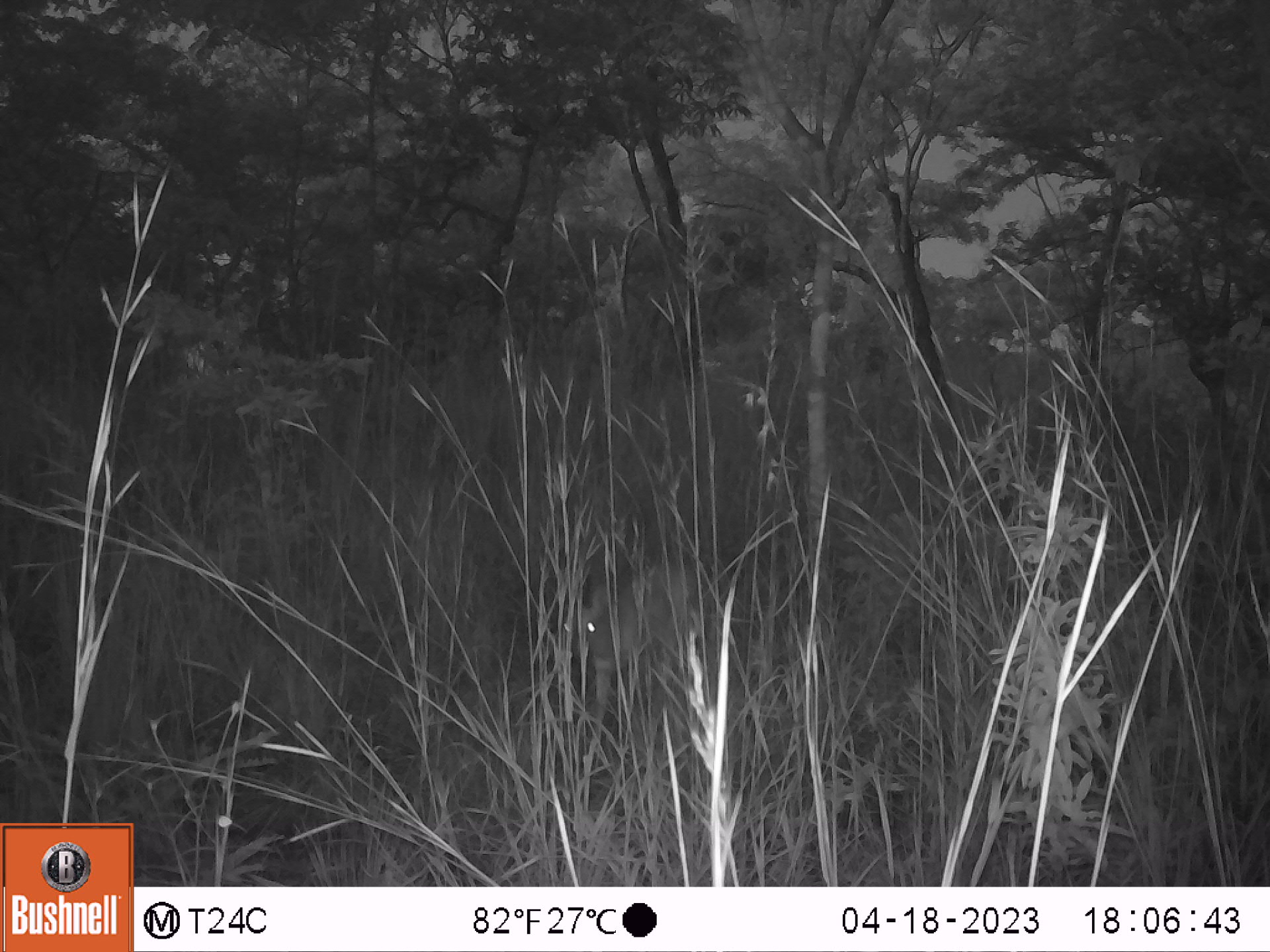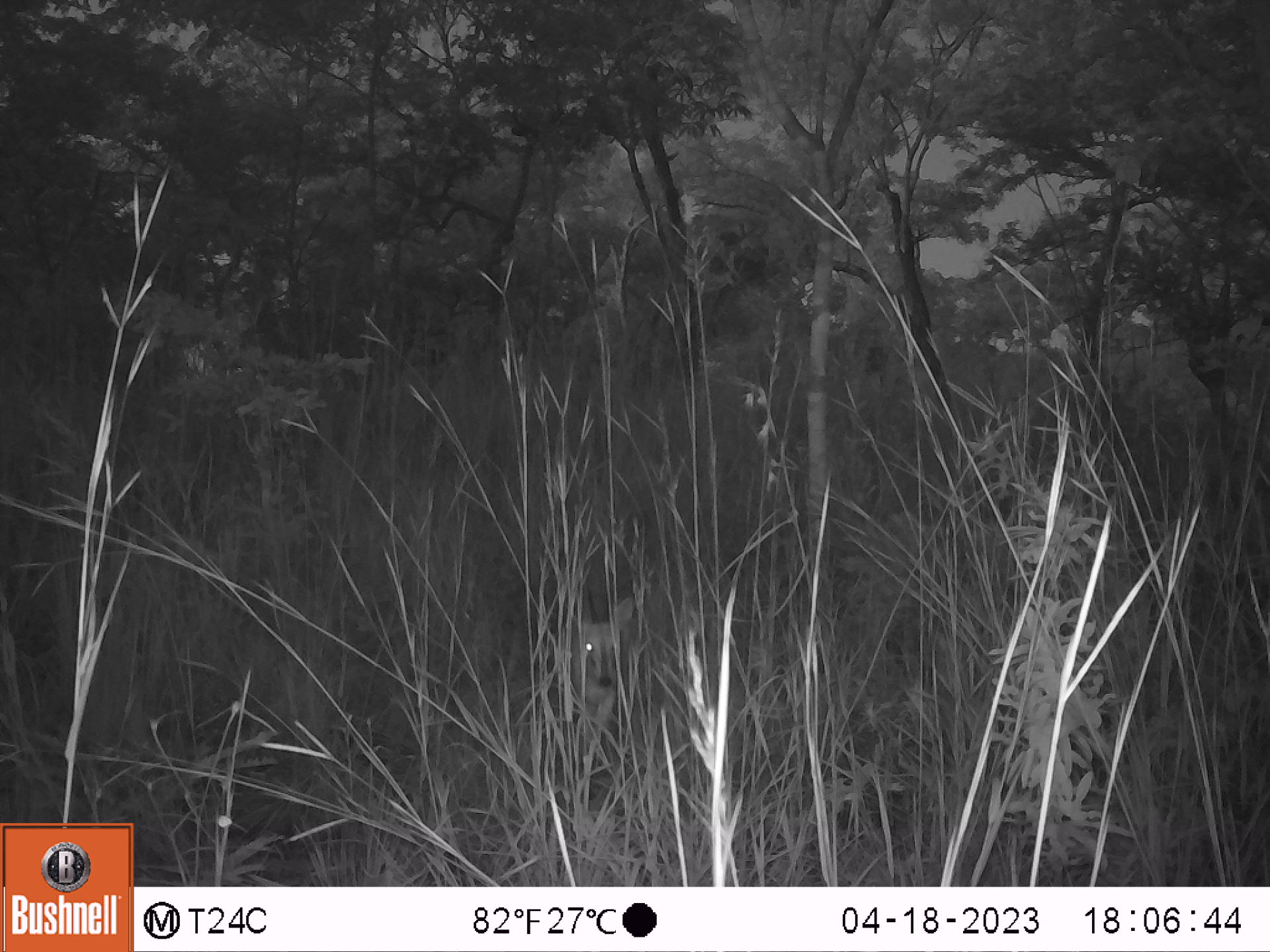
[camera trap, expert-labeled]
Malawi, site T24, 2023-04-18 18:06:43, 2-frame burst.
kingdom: Animalia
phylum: Chordata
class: Mammalia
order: Artiodactyla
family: Bovidae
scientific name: Antilopinae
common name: small antelope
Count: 1.